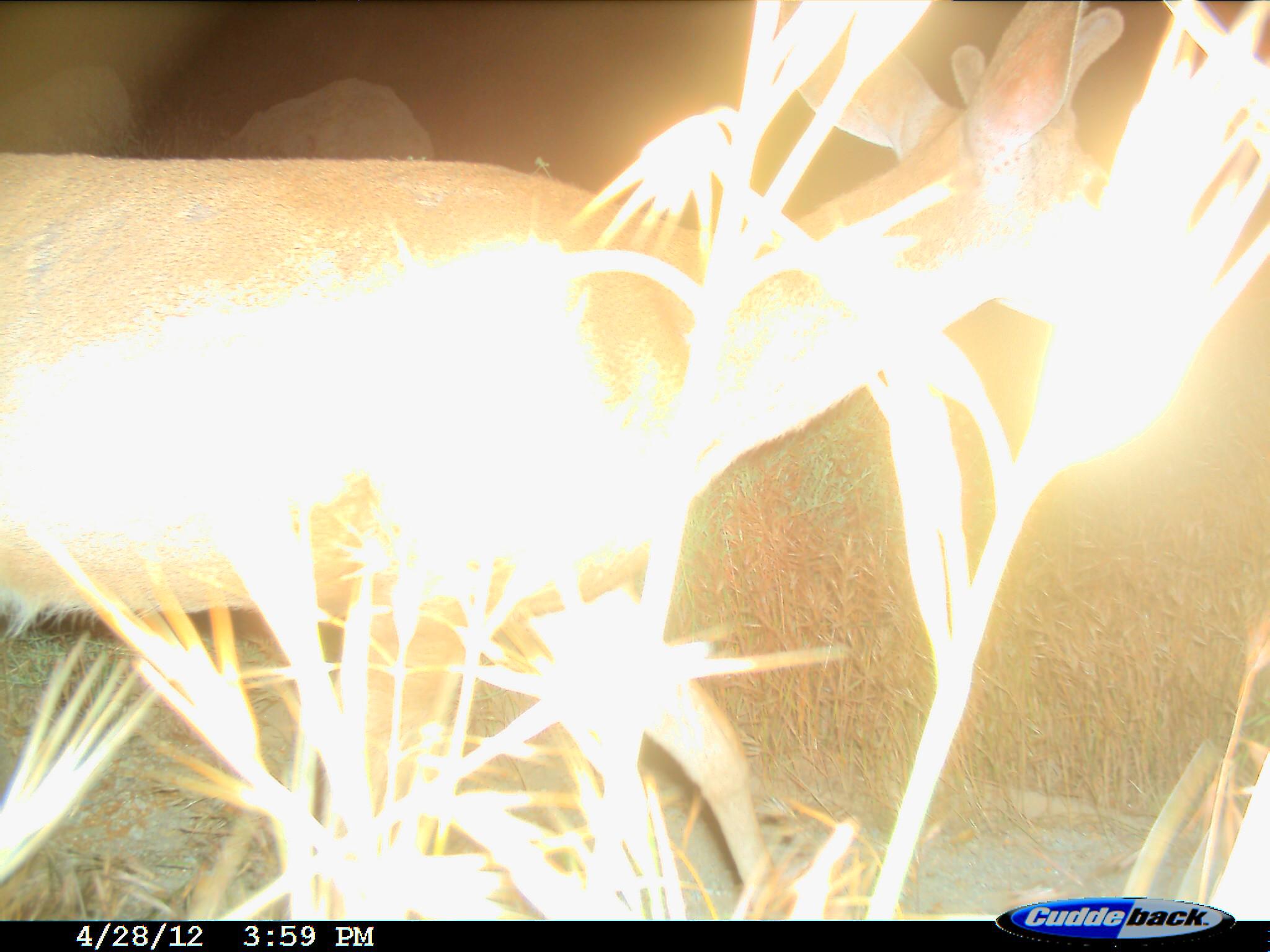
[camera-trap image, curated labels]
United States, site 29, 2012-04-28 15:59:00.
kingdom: Animalia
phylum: Chordata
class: Mammalia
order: Artiodactyla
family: Cervidae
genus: Odocoileus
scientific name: Odocoileus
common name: deer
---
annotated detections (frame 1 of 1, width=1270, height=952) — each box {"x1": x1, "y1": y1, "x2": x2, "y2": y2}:
deer: {"x1": 0, "y1": 3, "x2": 1166, "y2": 923}